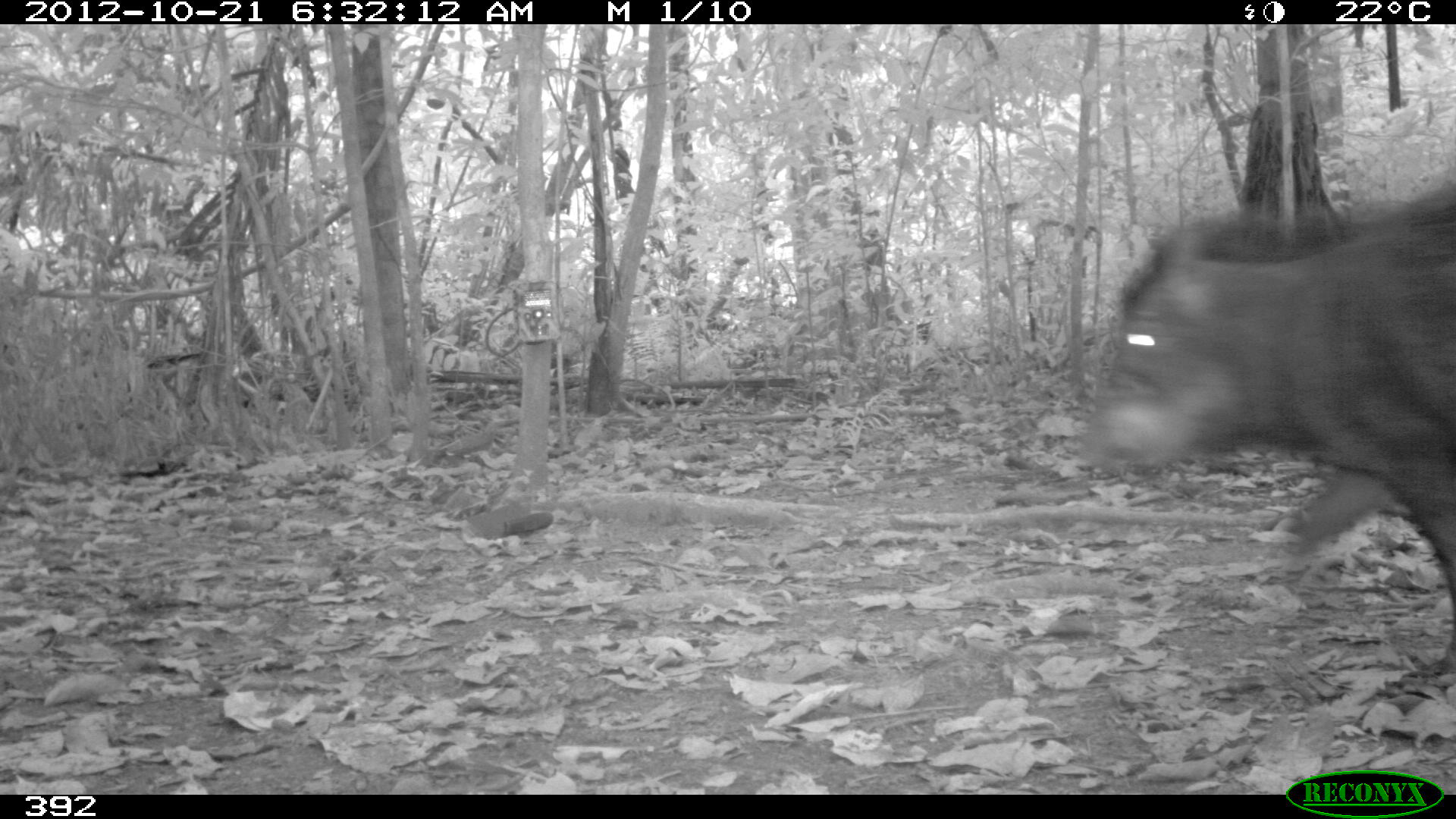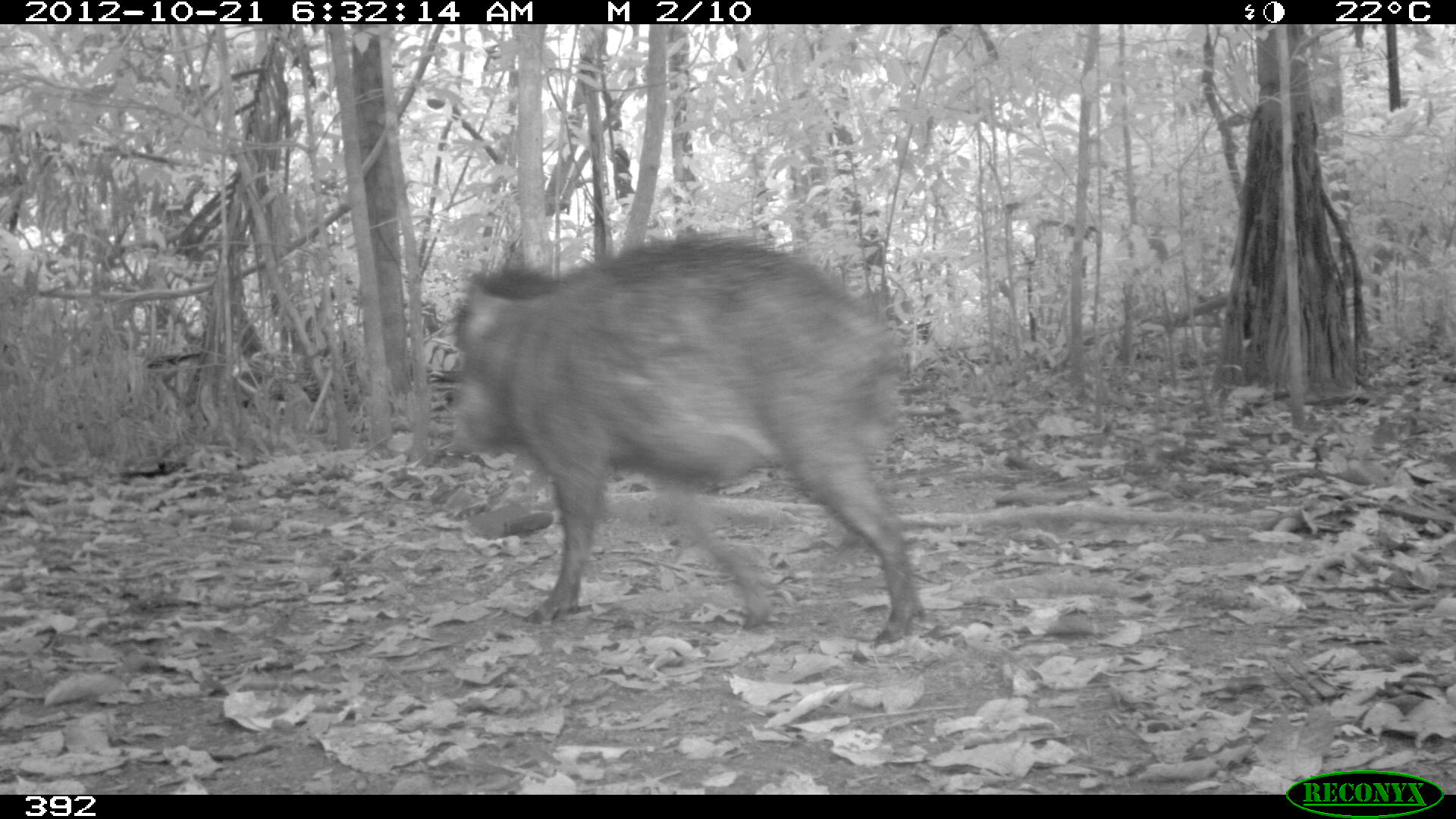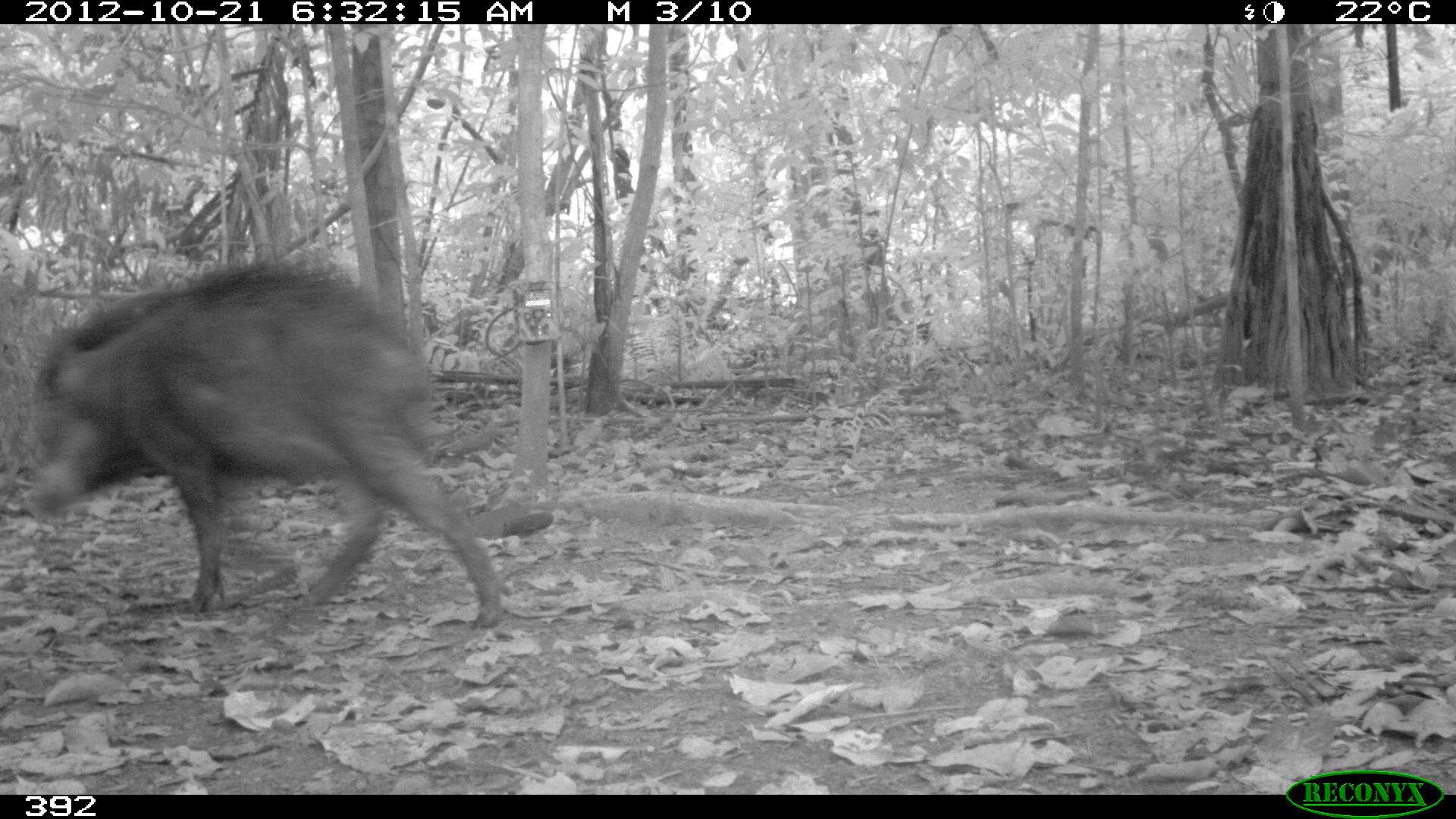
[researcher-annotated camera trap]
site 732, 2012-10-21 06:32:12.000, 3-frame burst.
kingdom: Animalia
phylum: Chordata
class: Mammalia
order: Artiodactyla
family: Tayassuidae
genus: Tayassu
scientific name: Tayassu pecari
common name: white-lipped peccary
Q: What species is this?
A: Tayassu pecari (white-lipped peccary).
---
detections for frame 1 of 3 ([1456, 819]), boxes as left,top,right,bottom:
tayassu pecari: 1080,161,1456,625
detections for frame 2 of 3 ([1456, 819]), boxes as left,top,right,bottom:
tayassu pecari: 437,227,928,649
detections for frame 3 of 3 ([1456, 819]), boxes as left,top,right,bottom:
tayassu pecari: 22,262,511,629